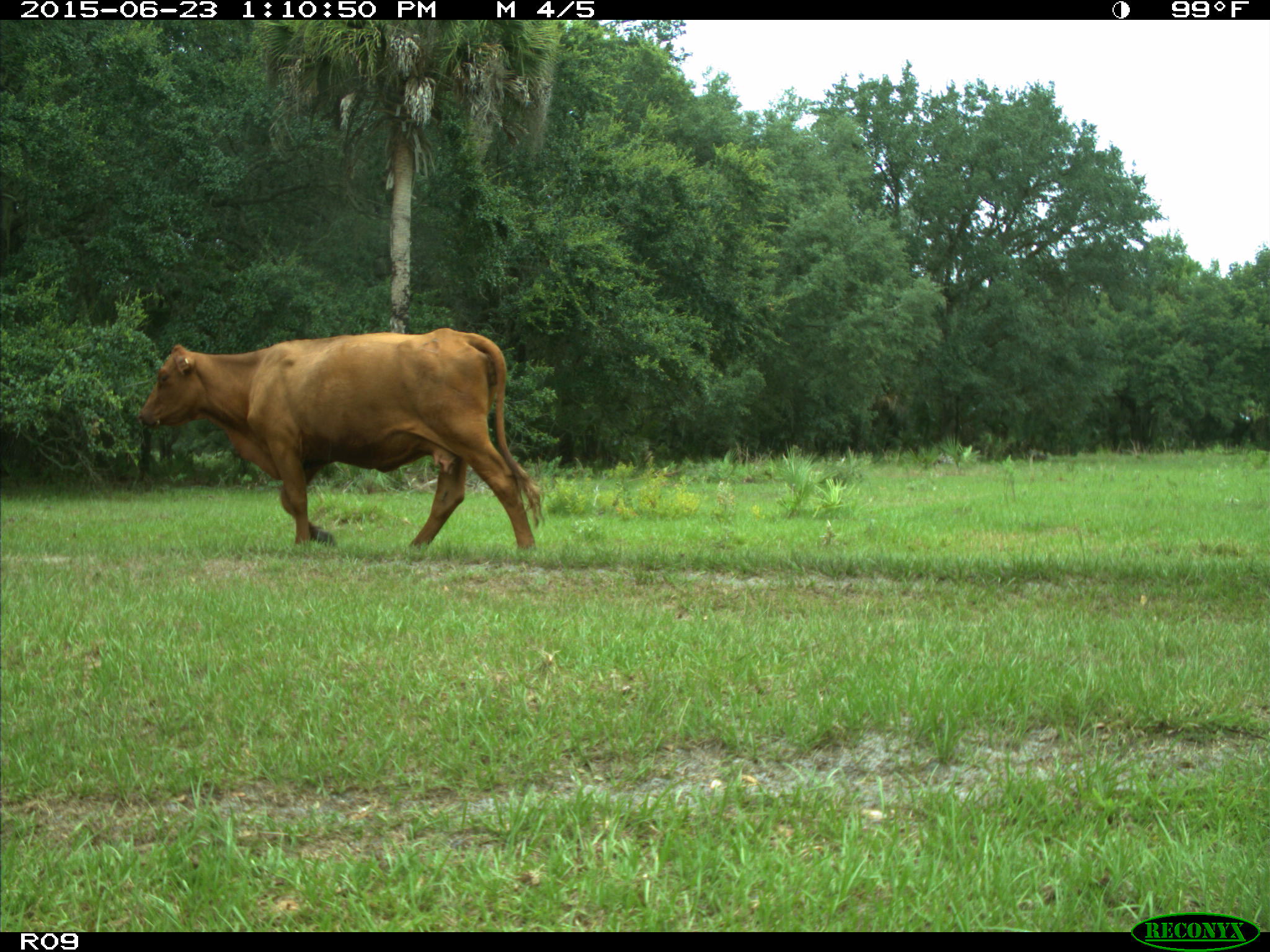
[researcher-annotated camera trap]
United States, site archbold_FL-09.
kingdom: Animalia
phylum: Chordata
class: Mammalia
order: Artiodactyla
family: Bovidae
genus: Bos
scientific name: Bos taurus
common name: domestic cow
Bos taurus (domestic cow).